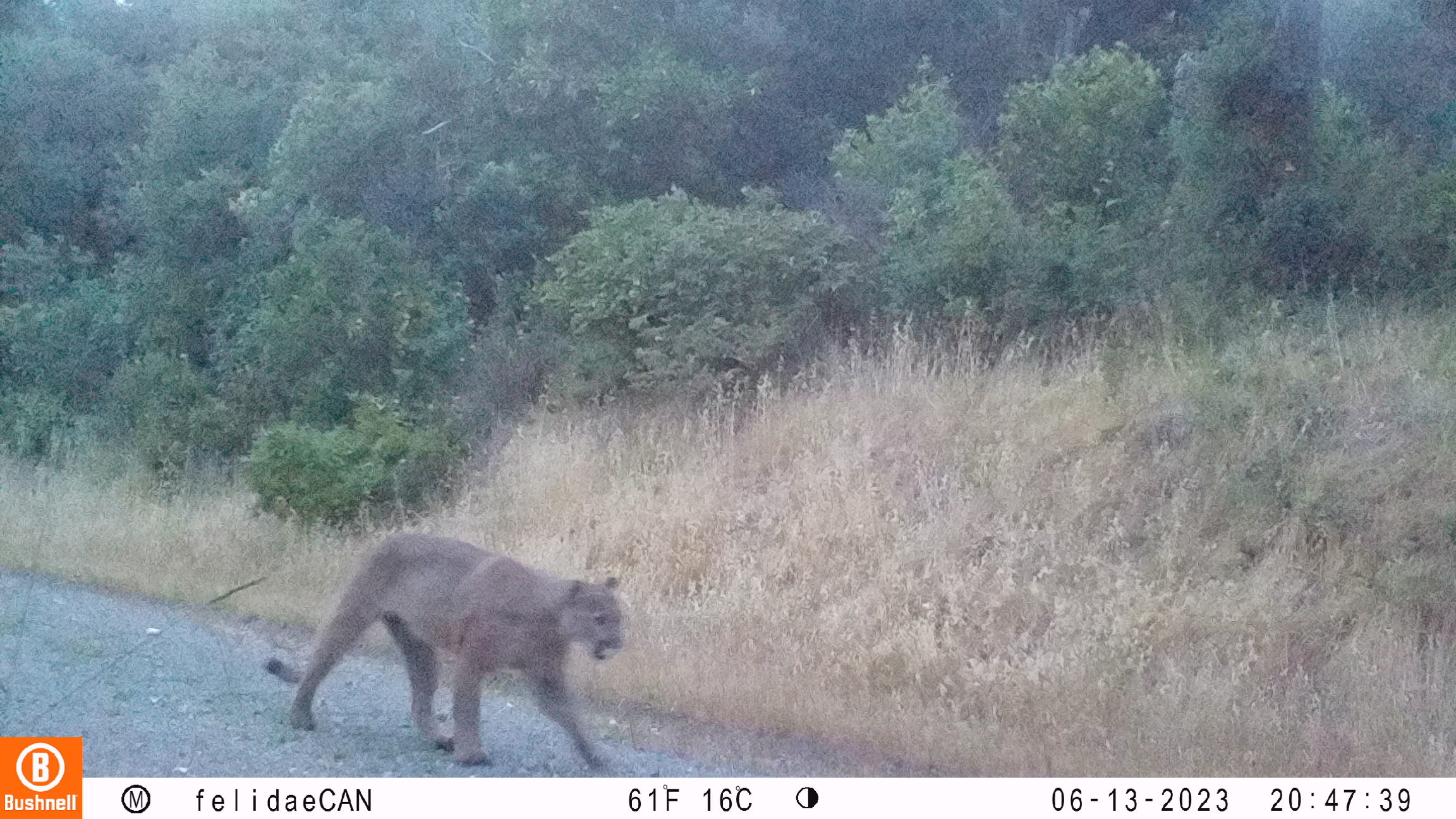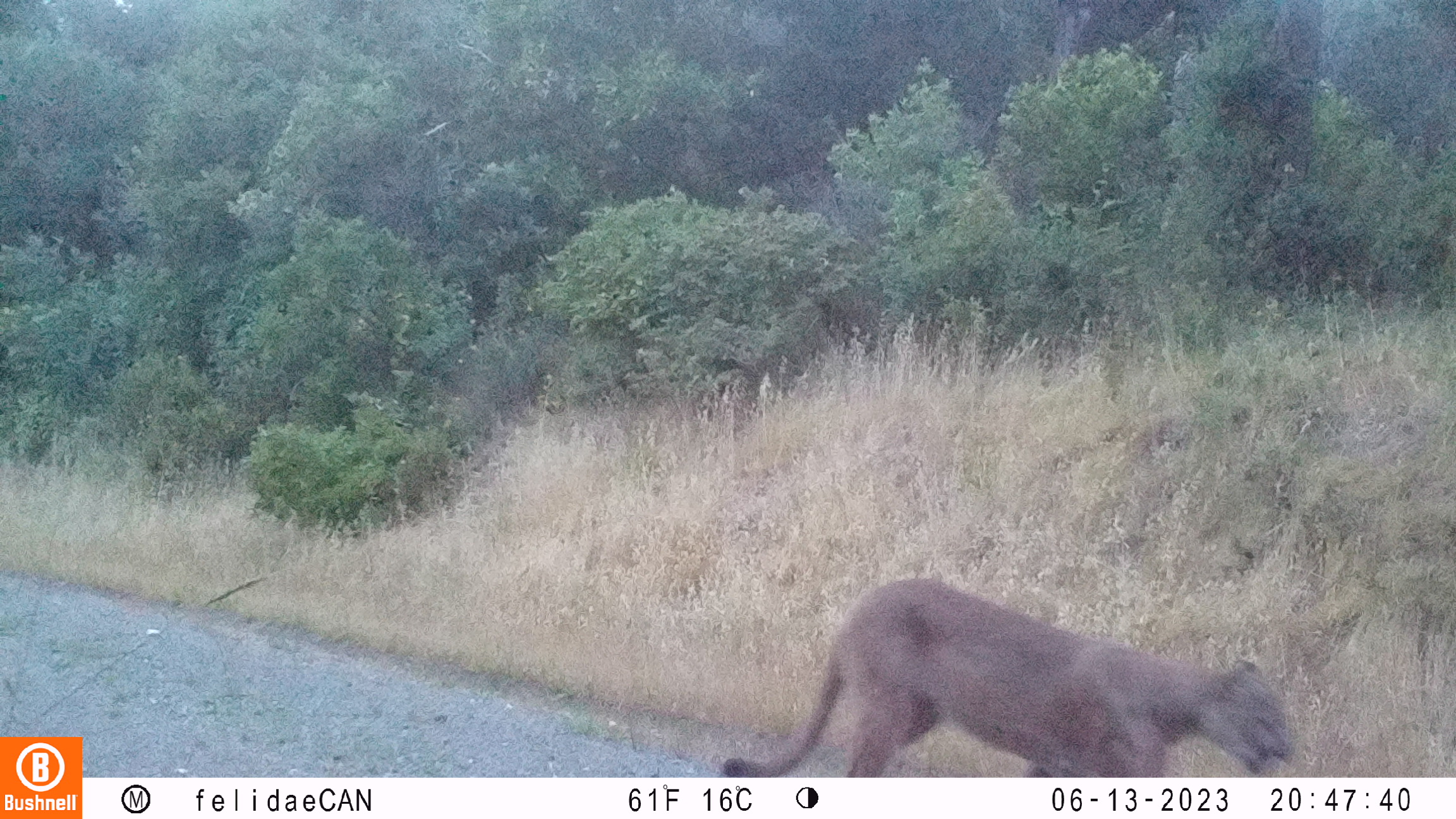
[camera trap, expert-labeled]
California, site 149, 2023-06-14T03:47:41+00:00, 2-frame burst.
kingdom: Animalia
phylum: Chordata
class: Mammalia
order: Carnivora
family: Felidae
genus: Puma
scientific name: Puma concolor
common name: puma